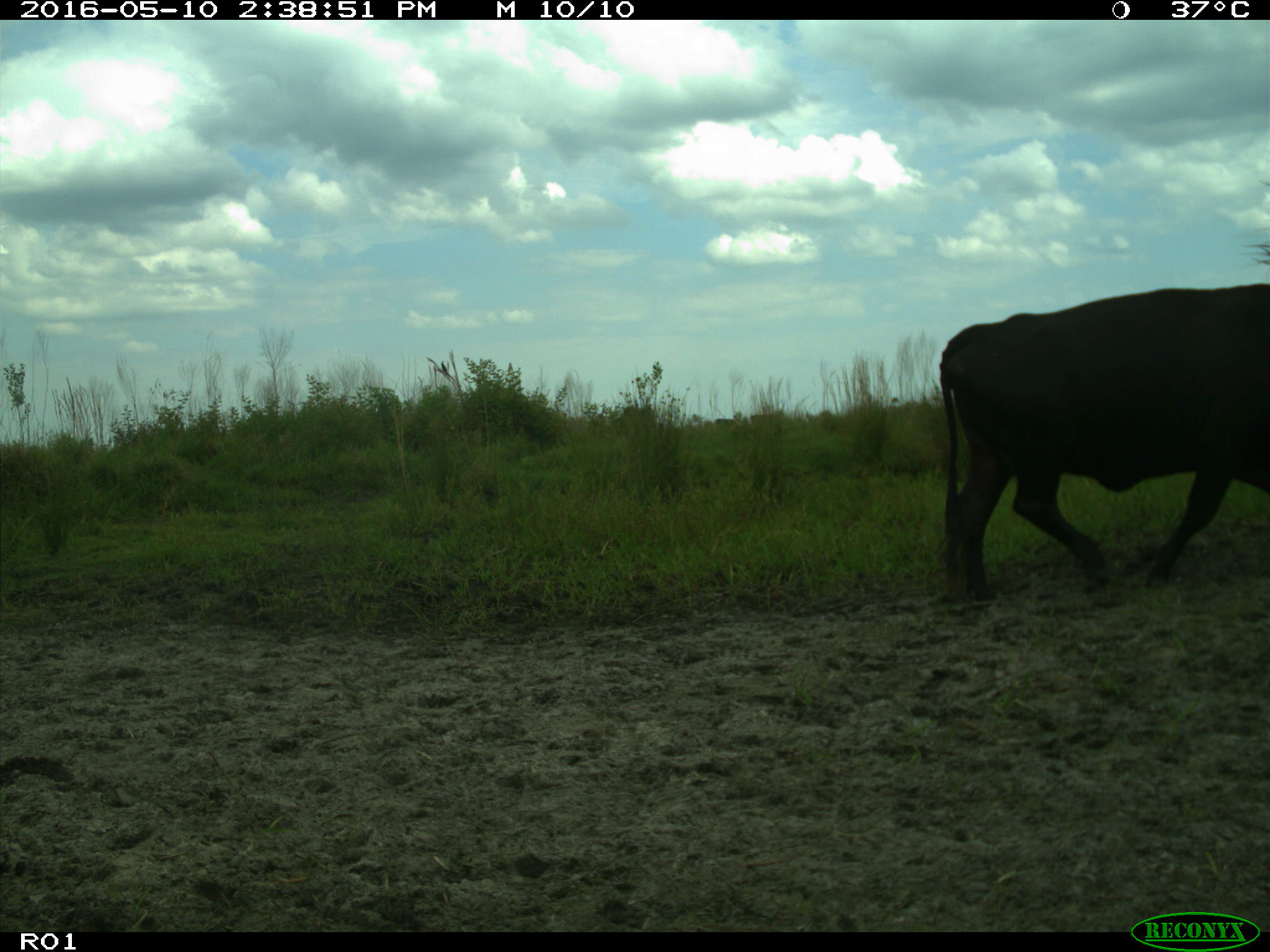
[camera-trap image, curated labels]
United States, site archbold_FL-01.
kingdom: Animalia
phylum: Chordata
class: Mammalia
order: Artiodactyla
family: Bovidae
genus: Bos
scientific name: Bos taurus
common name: domestic cow